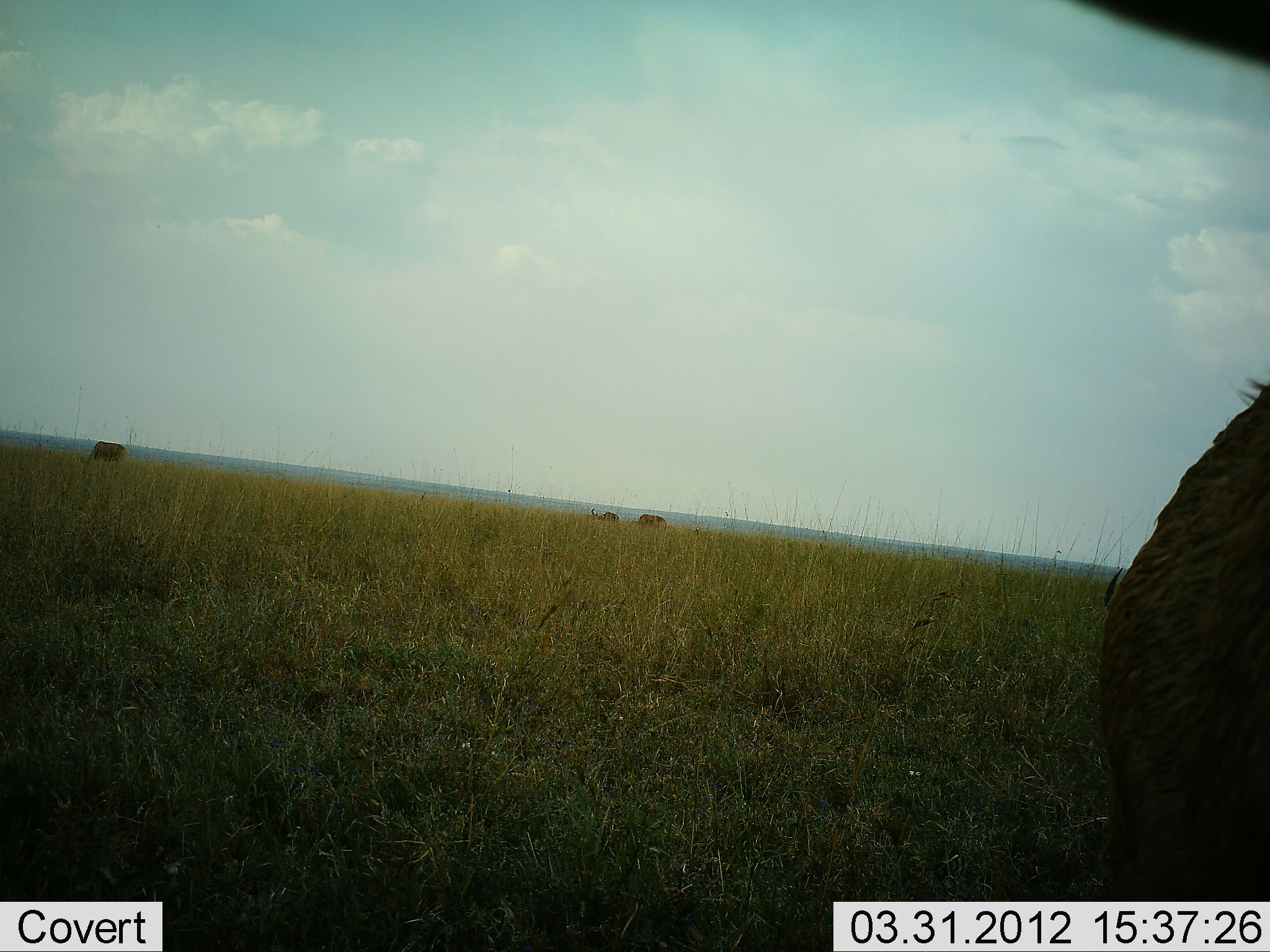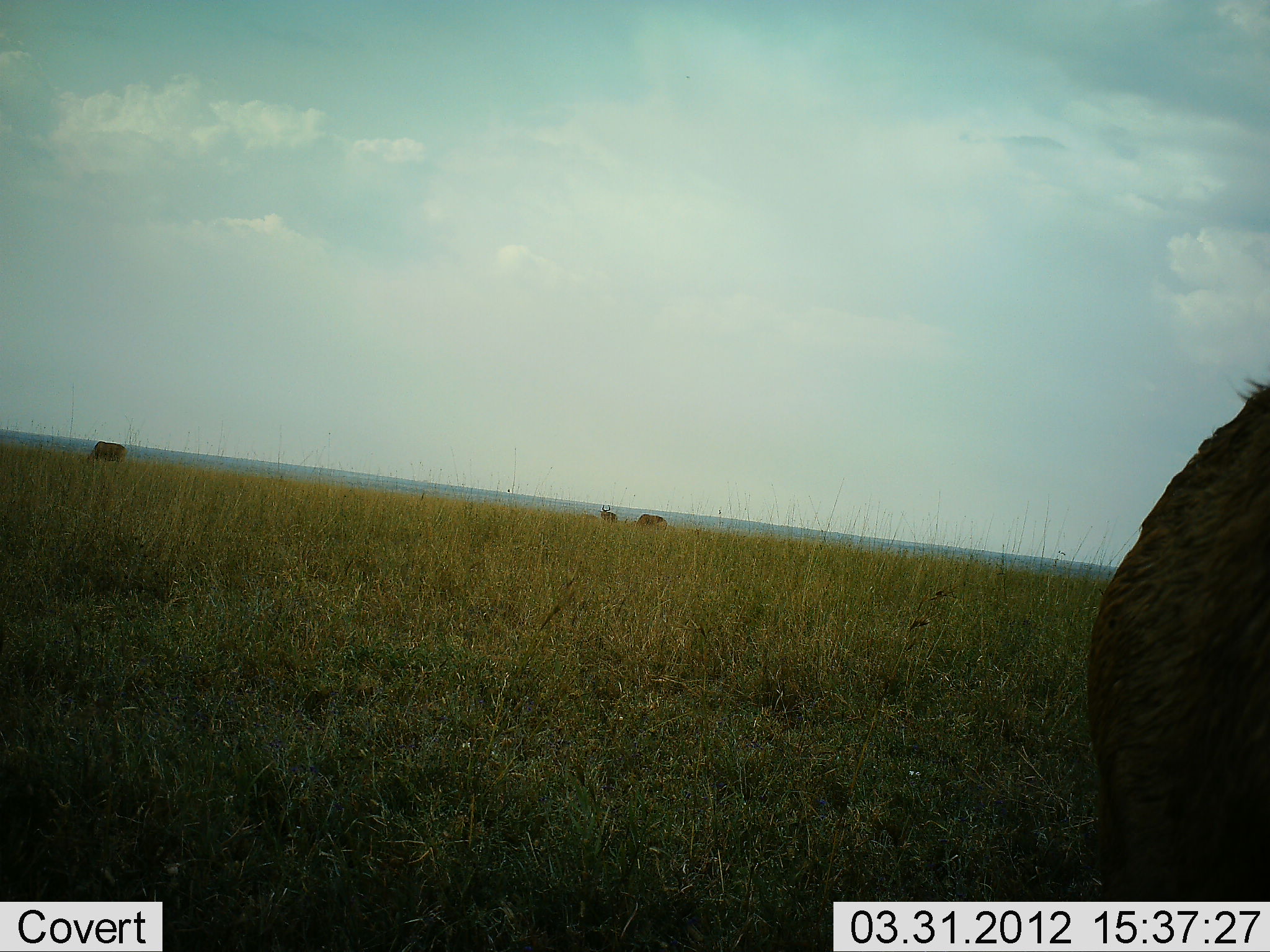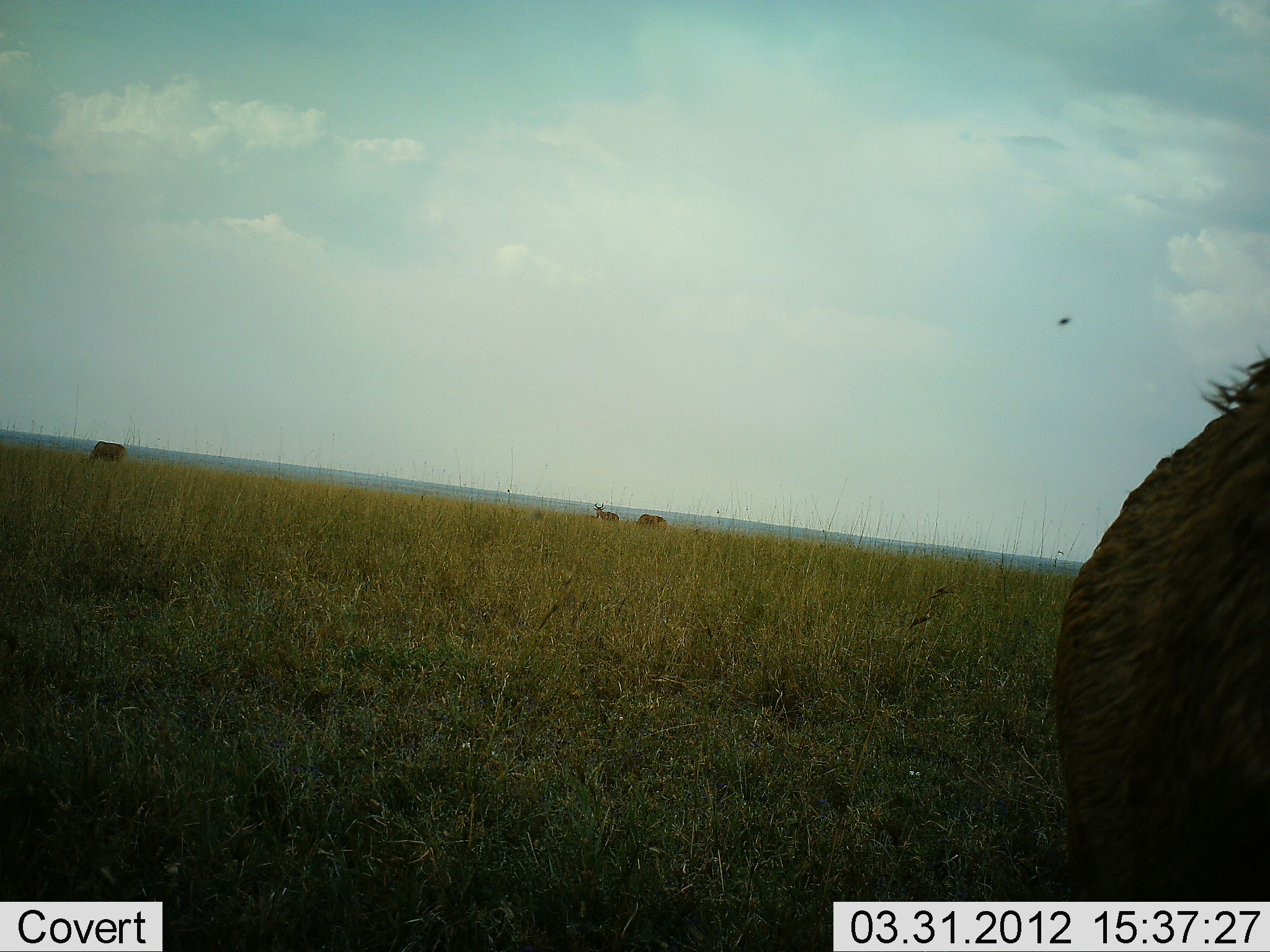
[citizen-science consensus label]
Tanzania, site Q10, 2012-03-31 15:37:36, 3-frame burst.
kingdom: Animalia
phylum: Chordata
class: Mammalia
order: Artiodactyla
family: Bovidae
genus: Connochaetes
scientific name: Connochaetes taurinus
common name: blue wildebeest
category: wildebeest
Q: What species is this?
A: Wildebeest (blue wildebeest) (Connochaetes taurinus).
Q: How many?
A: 4.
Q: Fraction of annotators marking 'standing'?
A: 67%.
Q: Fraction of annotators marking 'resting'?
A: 0%.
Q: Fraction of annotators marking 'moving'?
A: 13%.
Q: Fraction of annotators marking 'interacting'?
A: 0%.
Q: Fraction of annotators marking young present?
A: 0%.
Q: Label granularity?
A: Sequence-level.